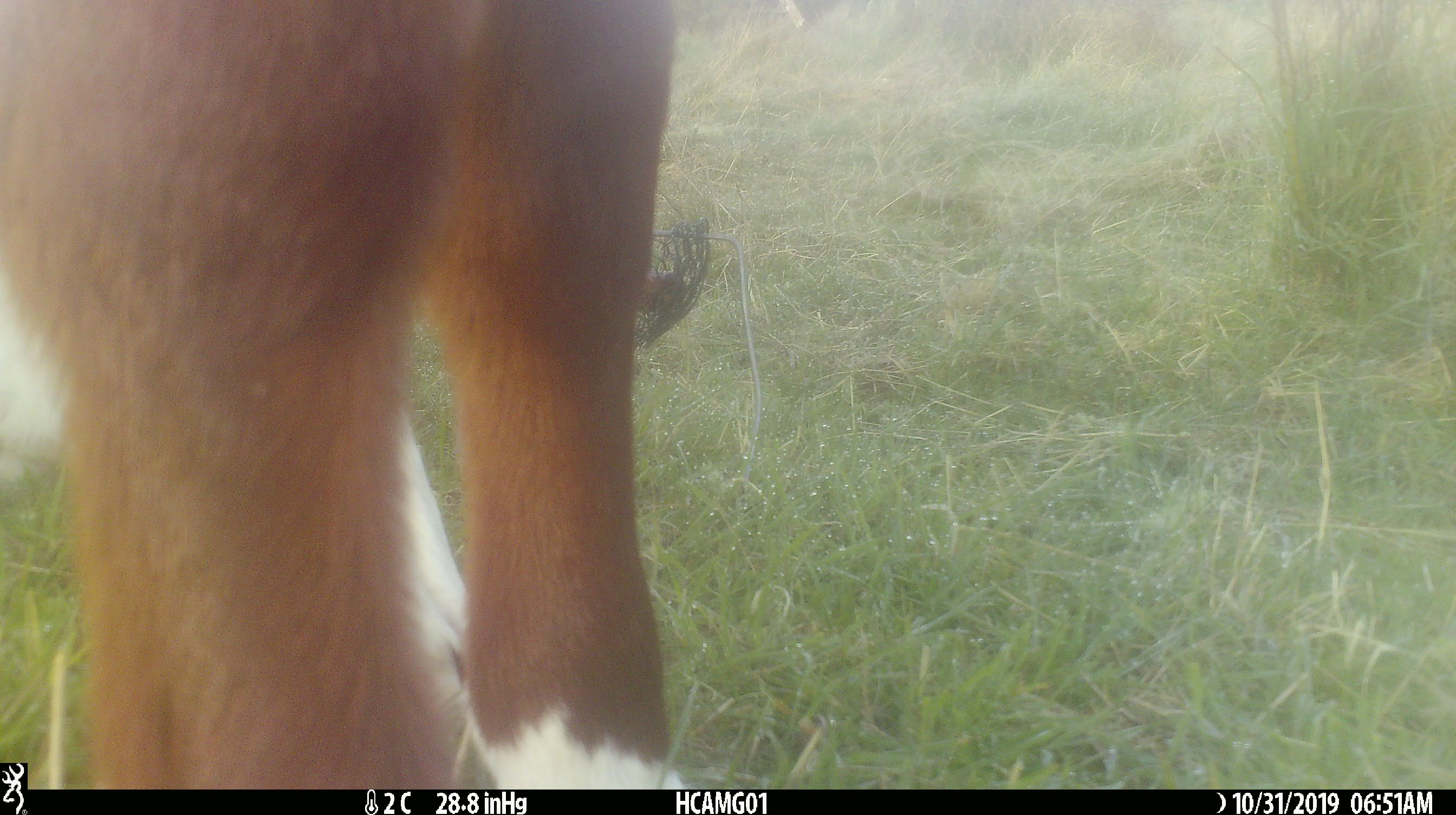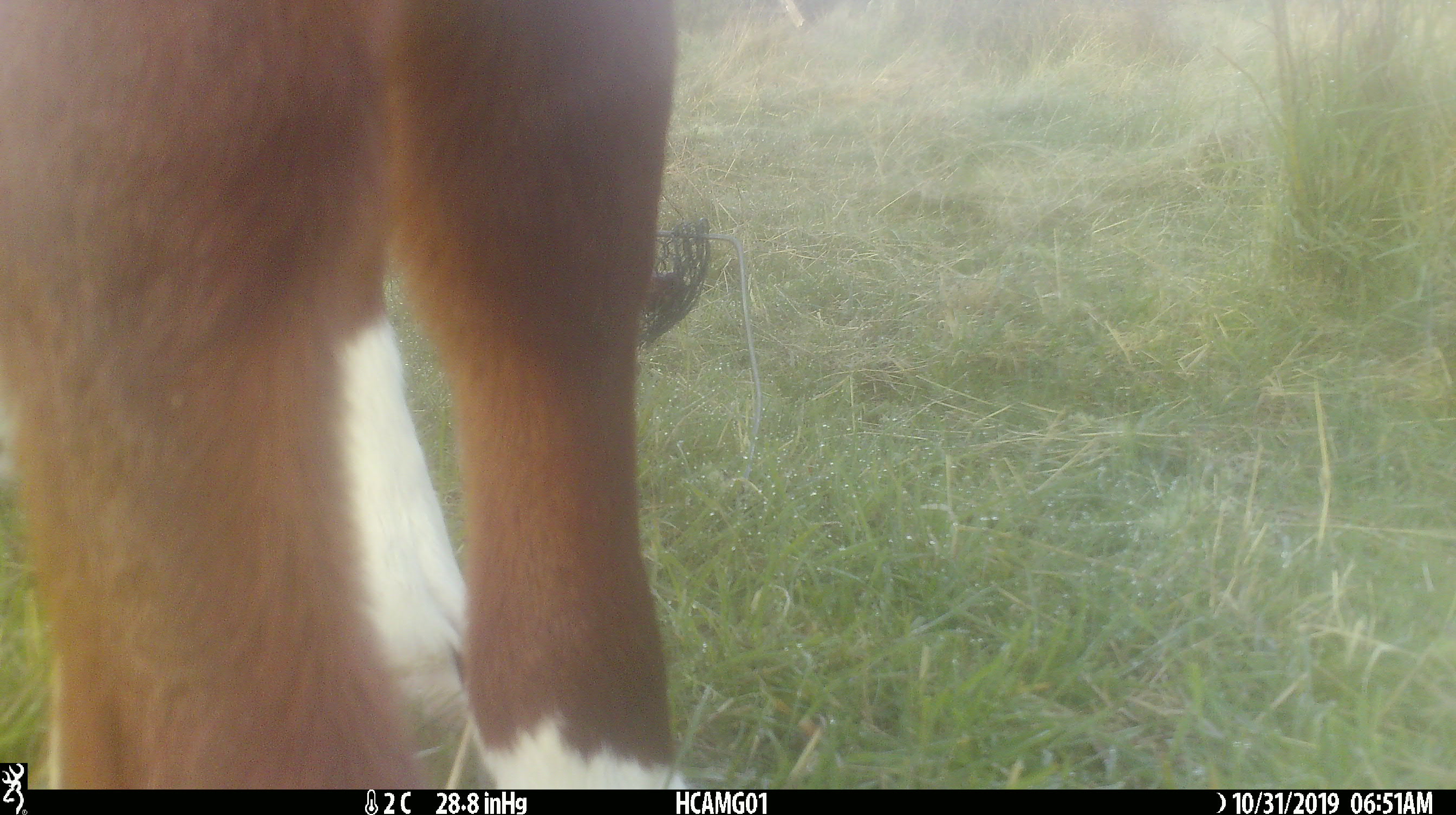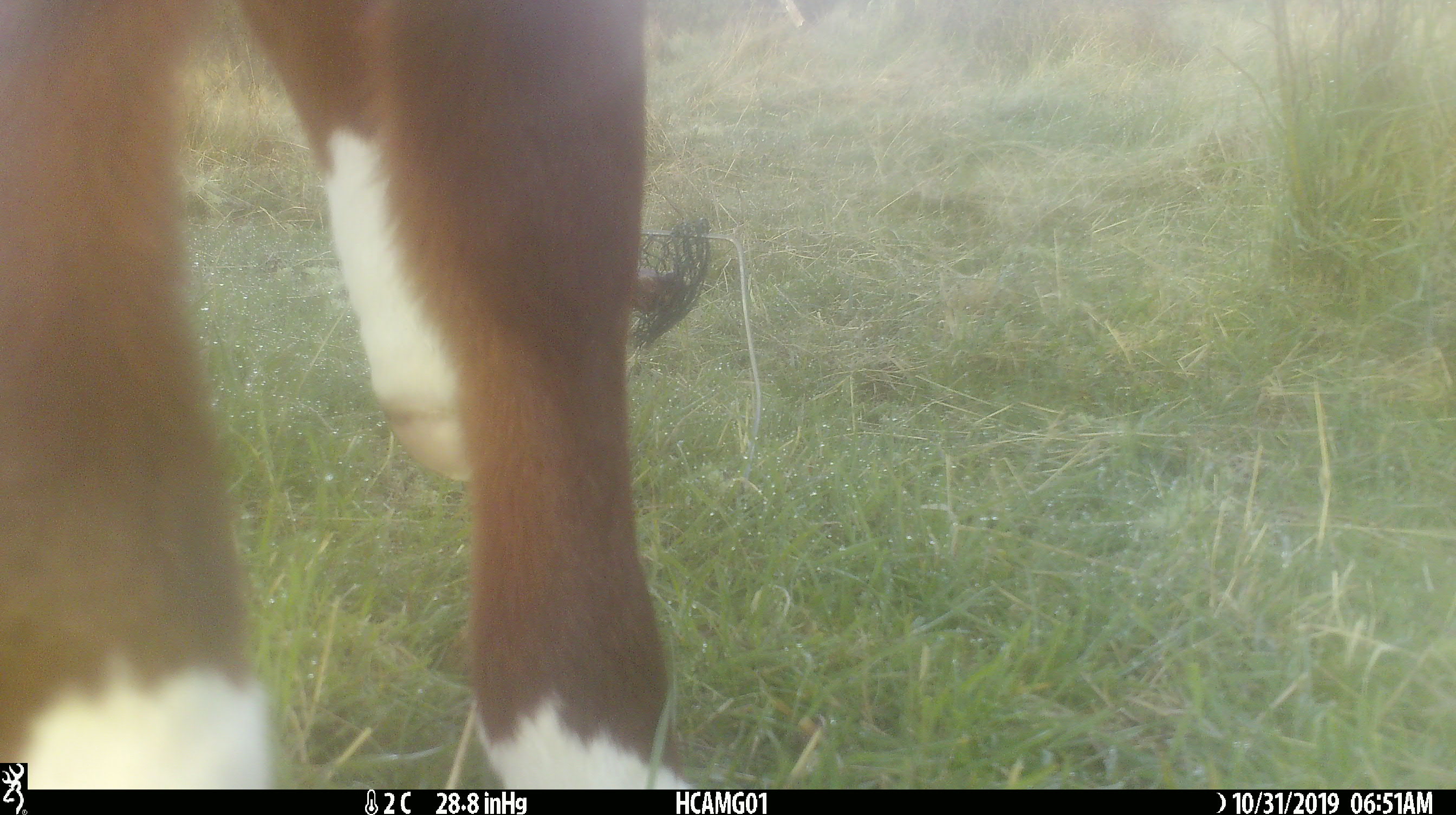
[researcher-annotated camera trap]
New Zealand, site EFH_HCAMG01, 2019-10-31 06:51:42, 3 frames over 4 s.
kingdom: Animalia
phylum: Chordata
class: Mammalia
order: Artiodactyla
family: Bovidae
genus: Bos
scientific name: Bos taurus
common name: domestic cow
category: cow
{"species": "cow (domestic cow) (Bos taurus)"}